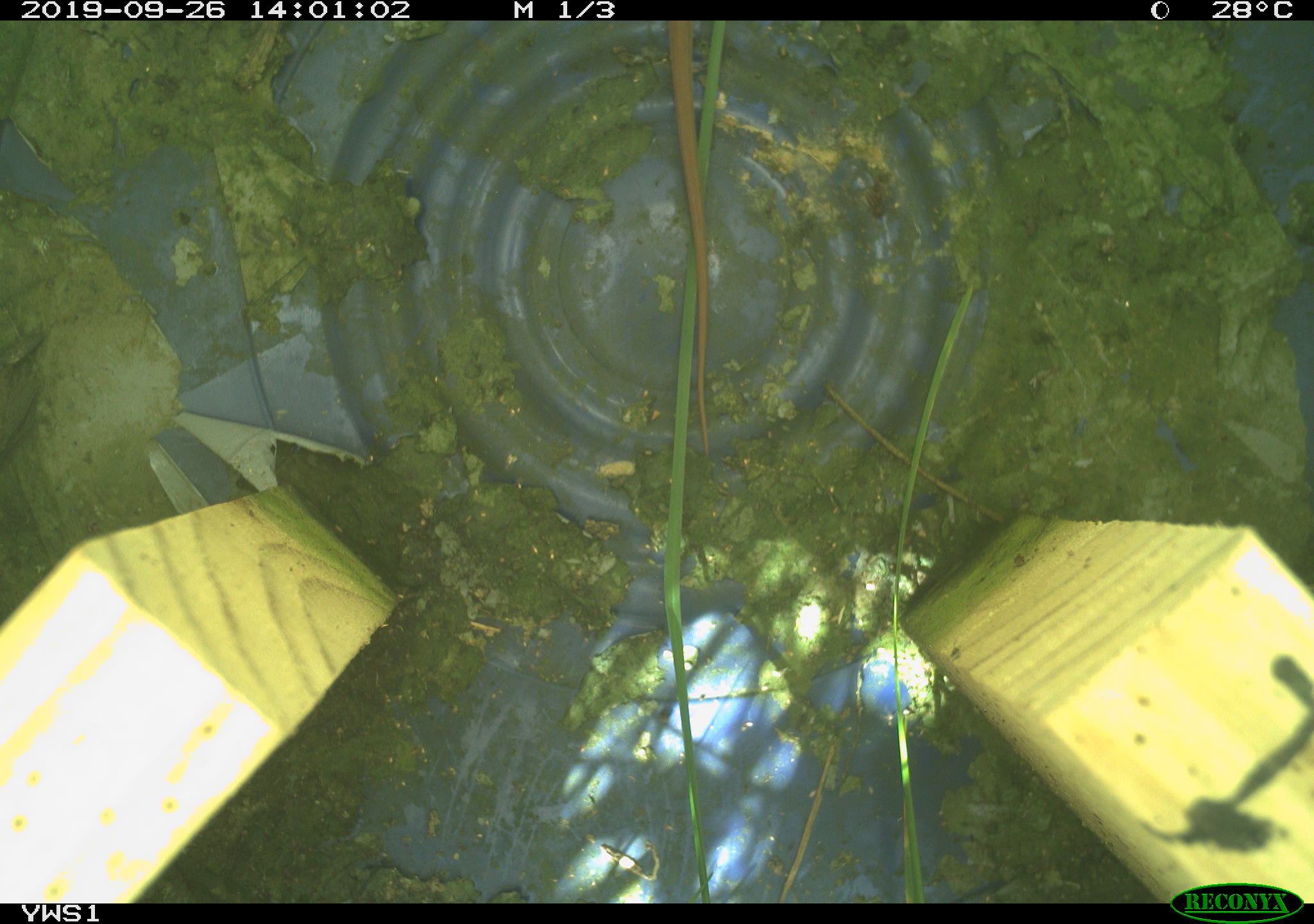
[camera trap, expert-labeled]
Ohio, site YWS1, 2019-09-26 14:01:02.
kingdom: Animalia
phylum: Chordata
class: Reptilia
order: Squamata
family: Colubridae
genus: Thamnophis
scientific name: Thamnophis sirtalis sirtalis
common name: eastern gartersnake